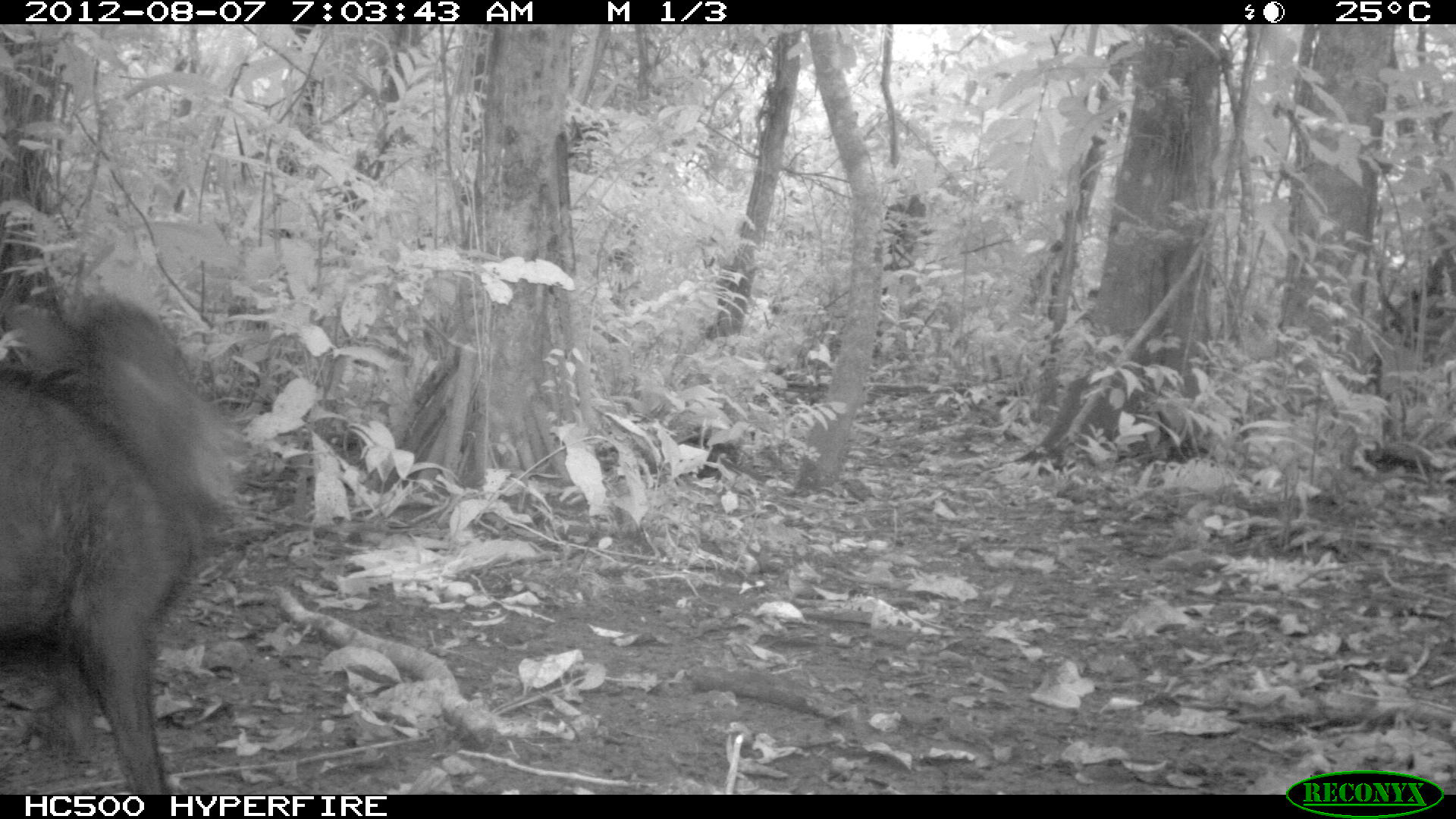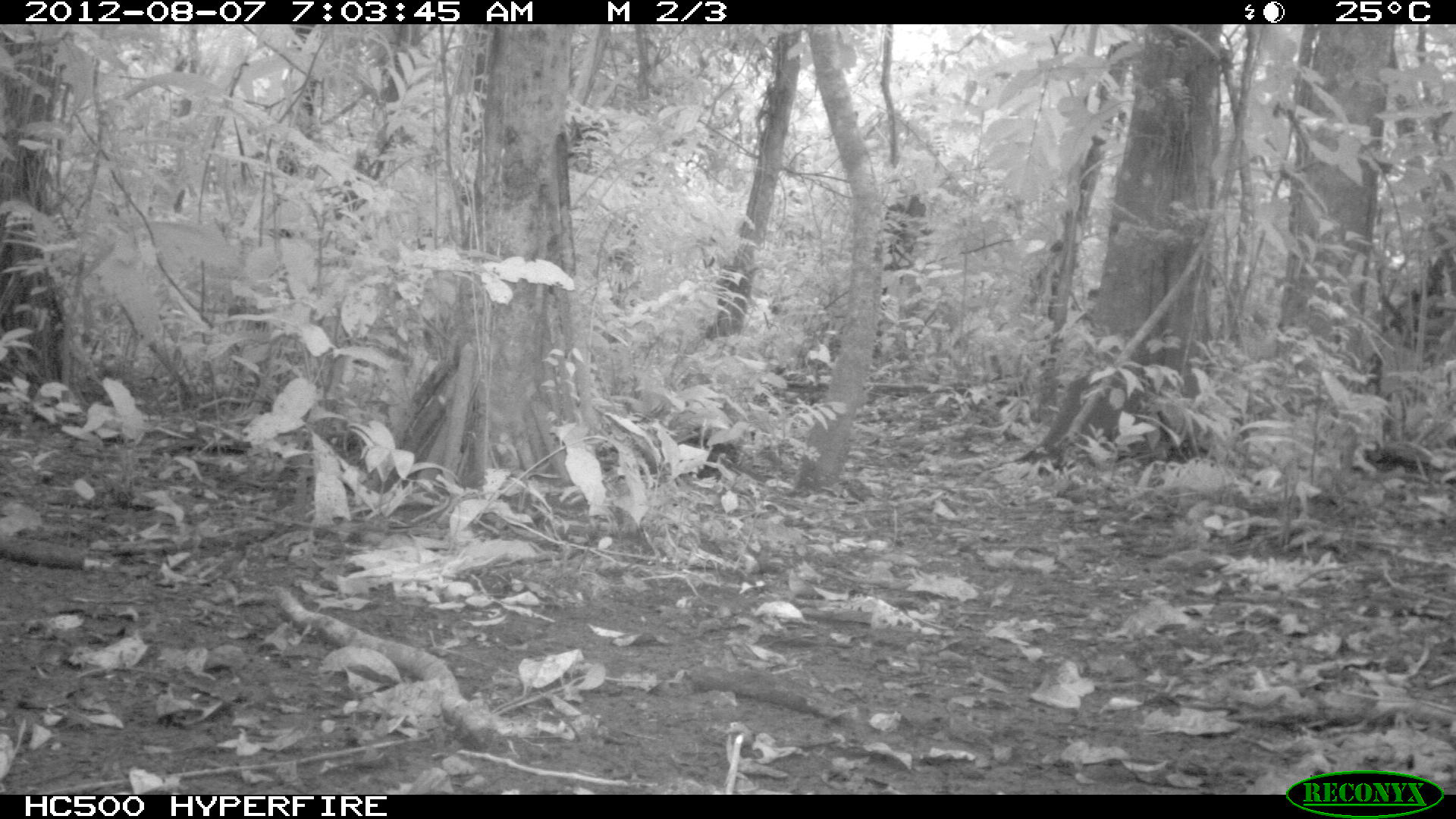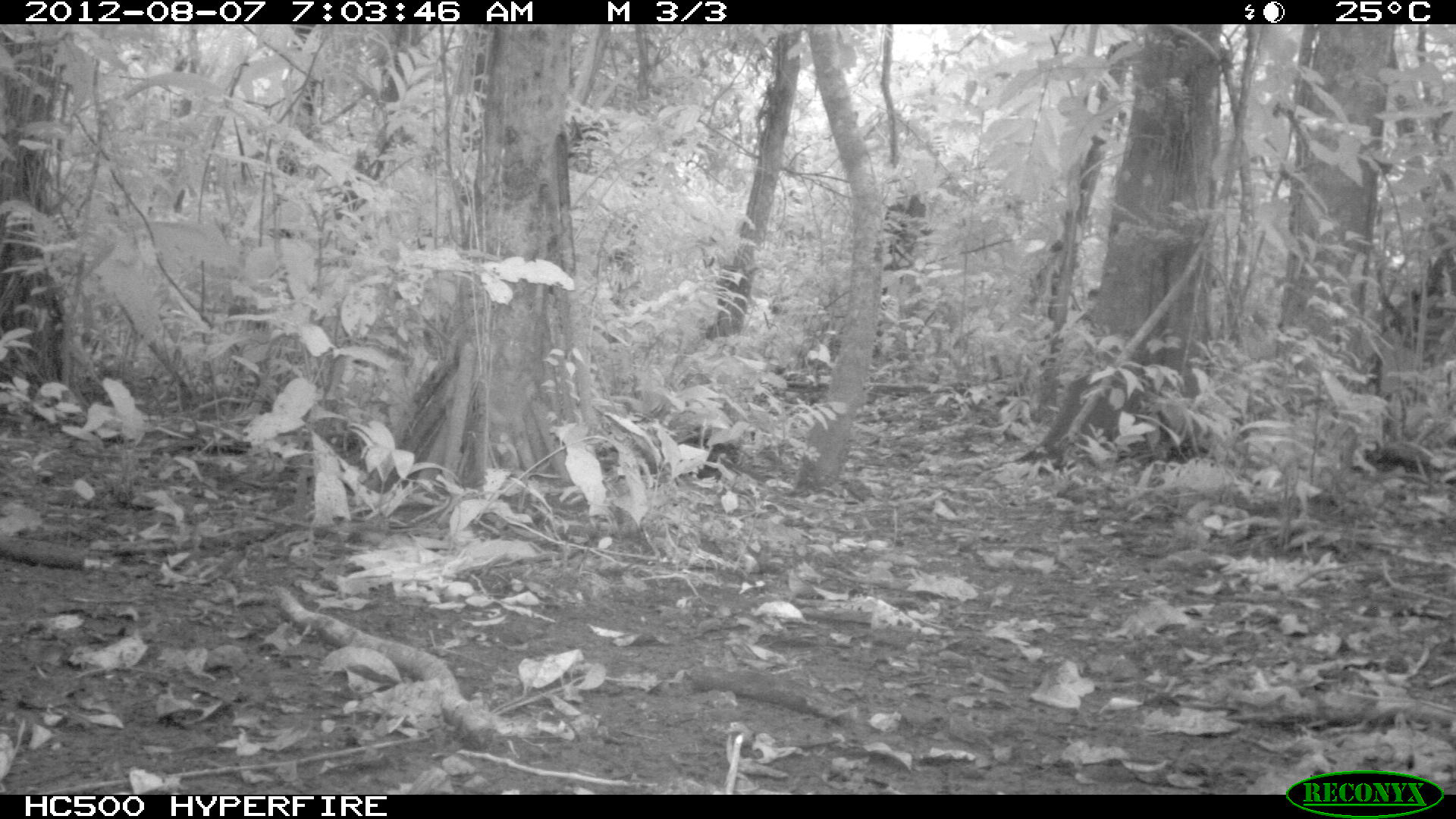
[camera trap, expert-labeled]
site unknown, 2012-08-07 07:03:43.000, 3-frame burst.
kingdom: Animalia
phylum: Chordata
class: Mammalia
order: Artiodactyla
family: Tayassuidae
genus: Tayassu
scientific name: Tayassu pecari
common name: white-lipped peccary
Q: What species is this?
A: Tayassu pecari (white-lipped peccary).